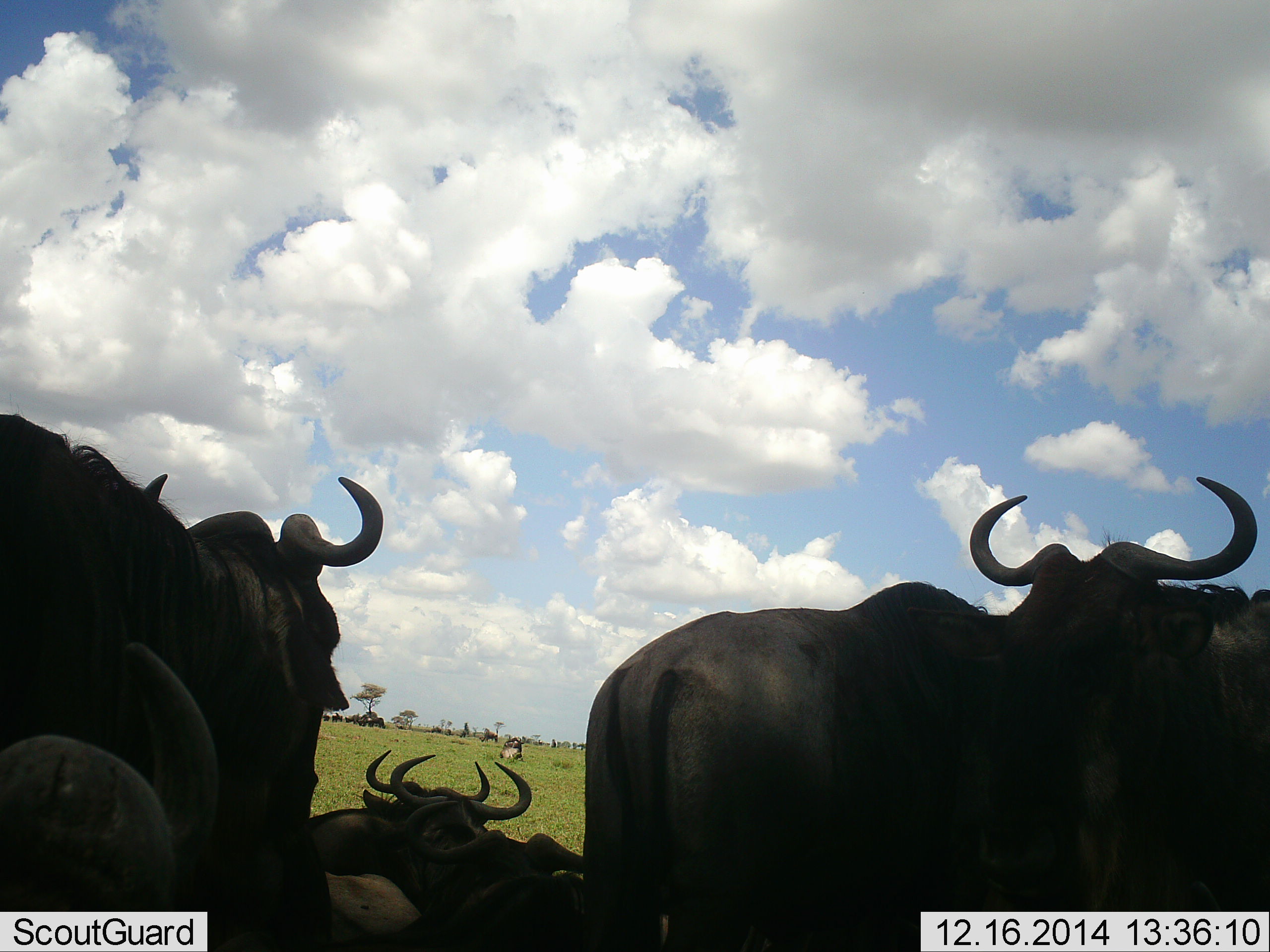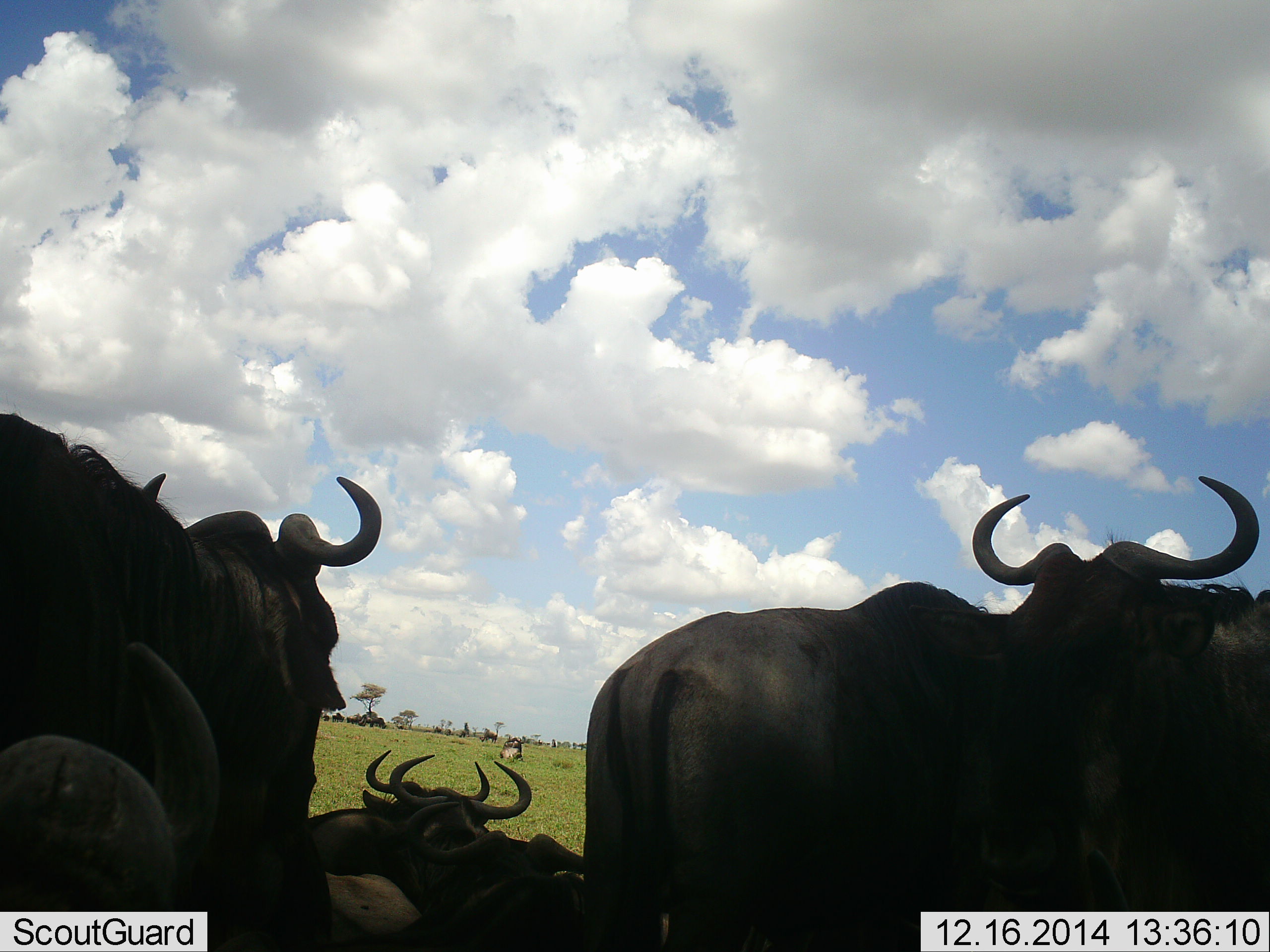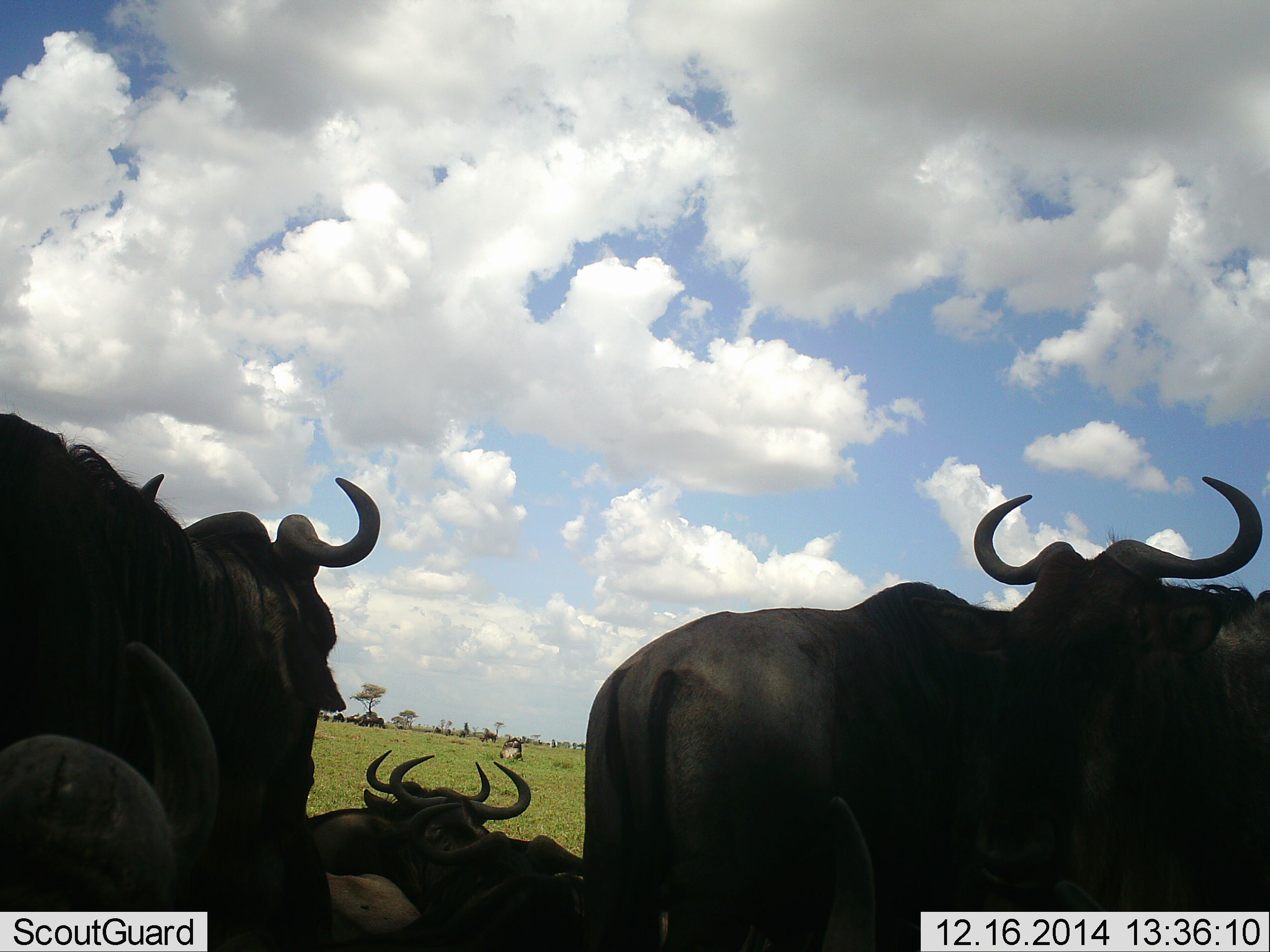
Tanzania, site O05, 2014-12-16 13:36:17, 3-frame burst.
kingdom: Animalia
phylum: Chordata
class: Mammalia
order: Artiodactyla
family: Bovidae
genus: Connochaetes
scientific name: Connochaetes taurinus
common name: blue wildebeest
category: wildebeest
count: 6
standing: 100%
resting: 100%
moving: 0%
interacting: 0%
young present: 0%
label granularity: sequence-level